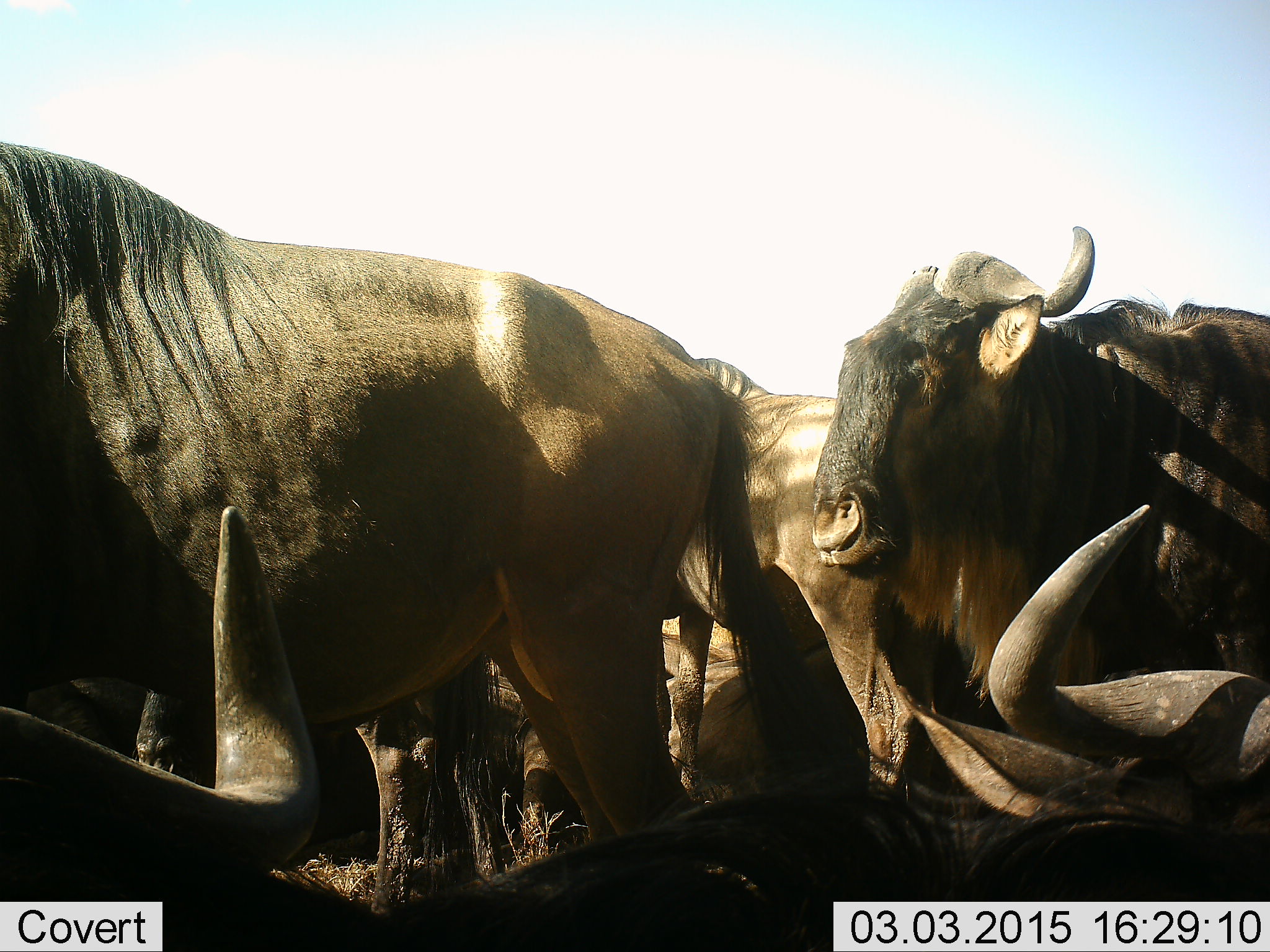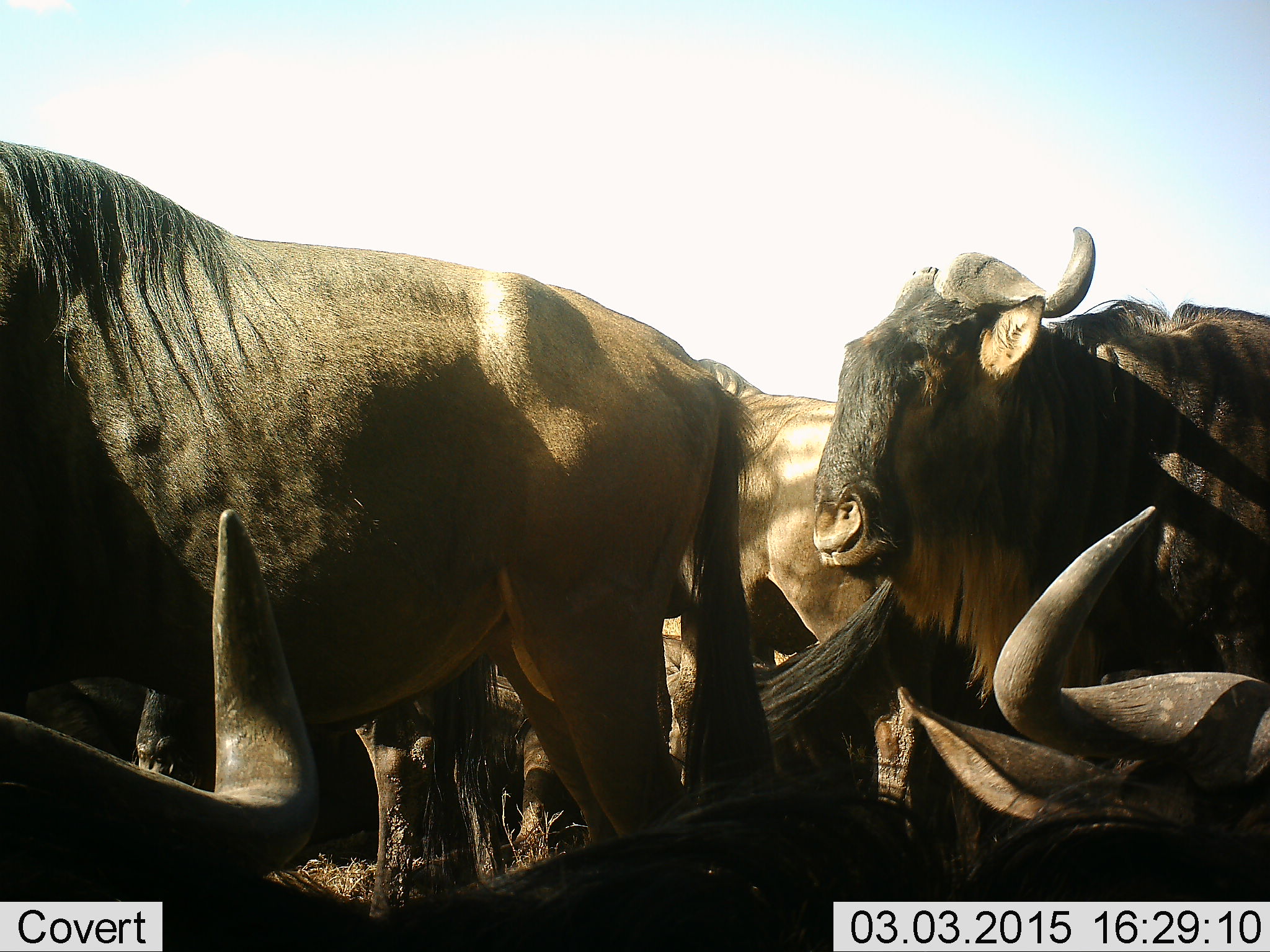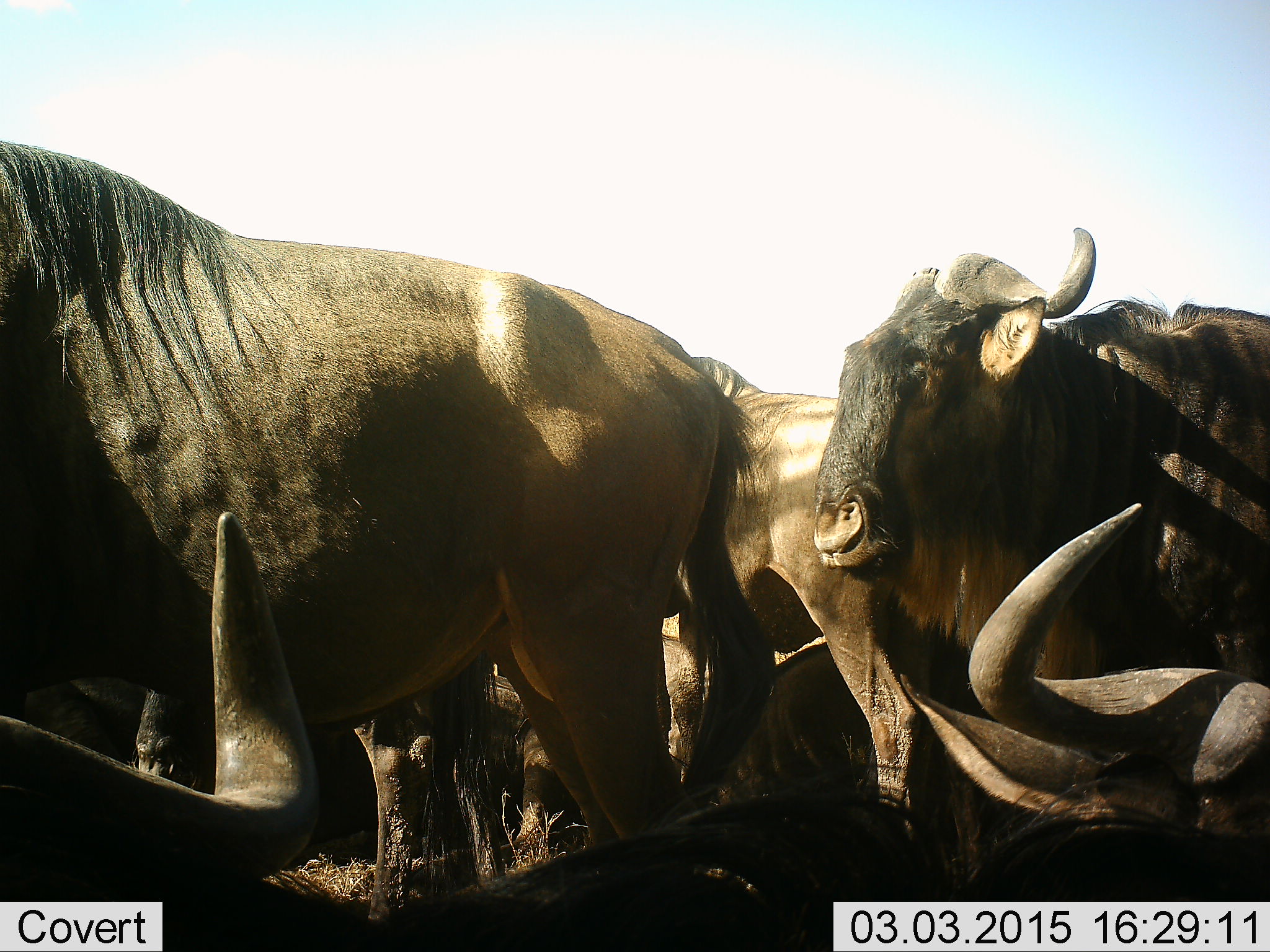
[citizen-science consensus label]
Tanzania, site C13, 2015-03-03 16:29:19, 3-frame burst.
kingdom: Animalia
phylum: Chordata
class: Mammalia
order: Artiodactyla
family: Bovidae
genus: Connochaetes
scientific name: Connochaetes taurinus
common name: blue wildebeest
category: wildebeest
Wildebeest (blue wildebeest) (Connochaetes taurinus), count 8. Behavior (volunteer vote fractions): standing 80%, resting 60%, moving 10%, interacting 10%. Young present (vote fraction): 0%. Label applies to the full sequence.